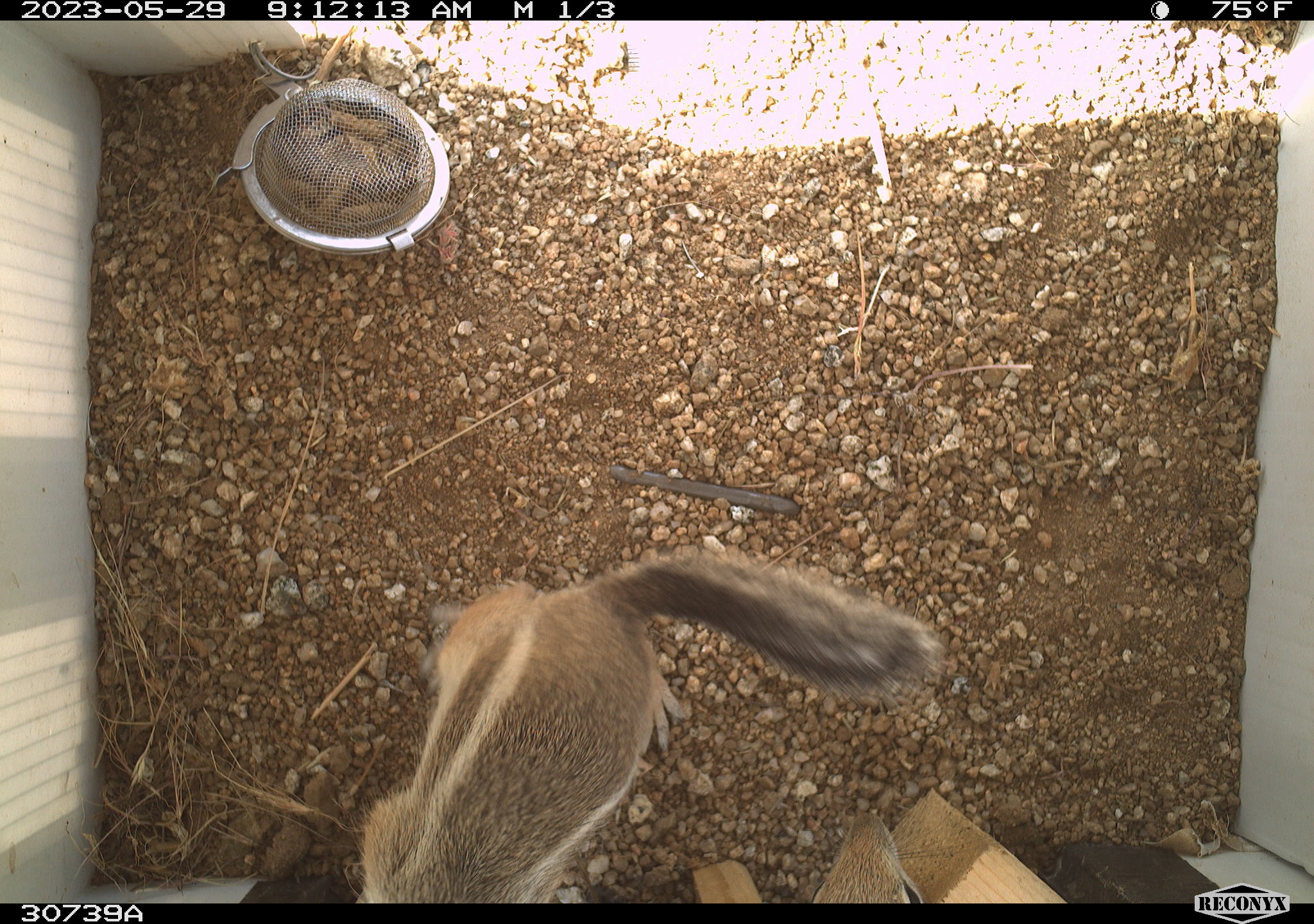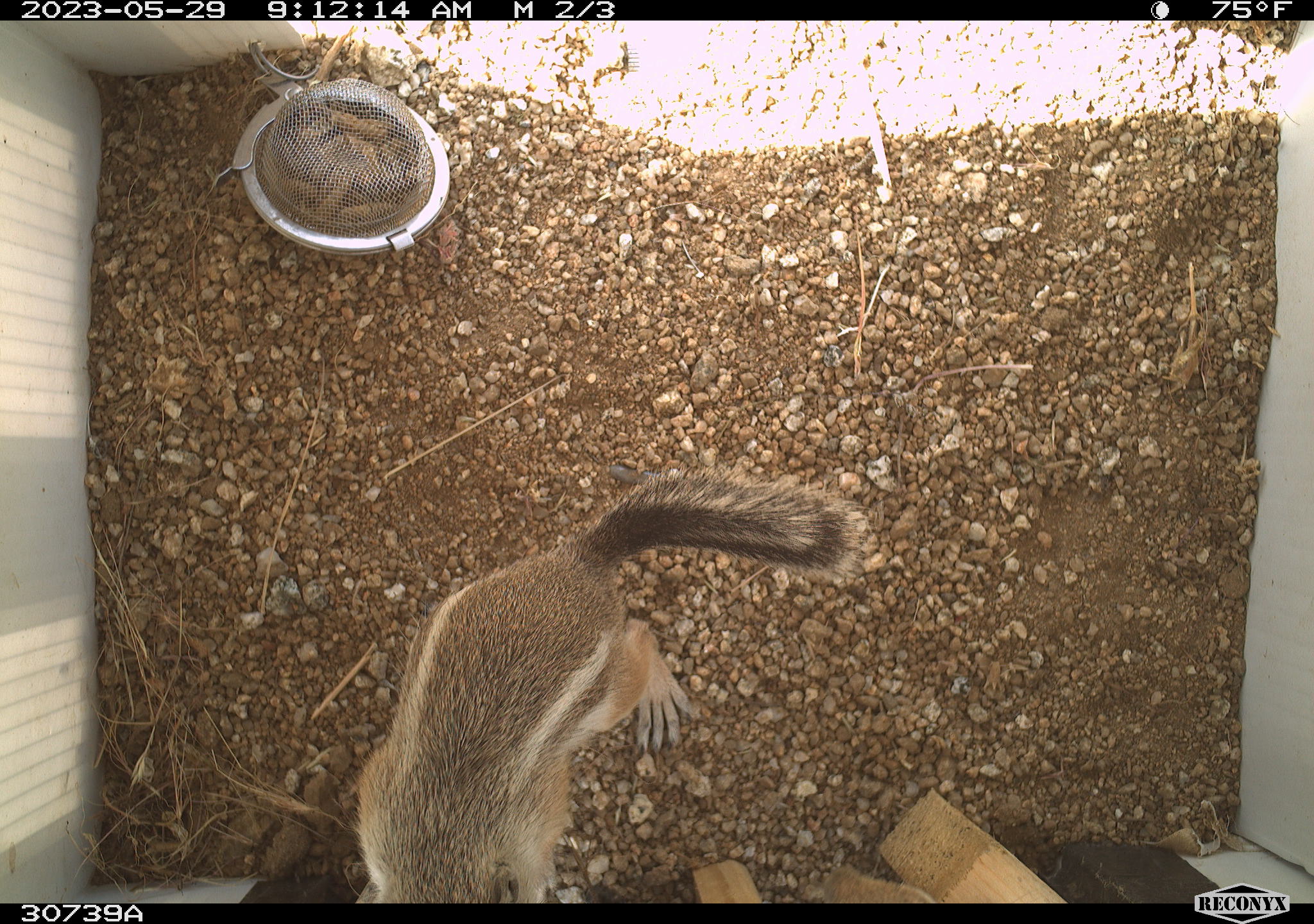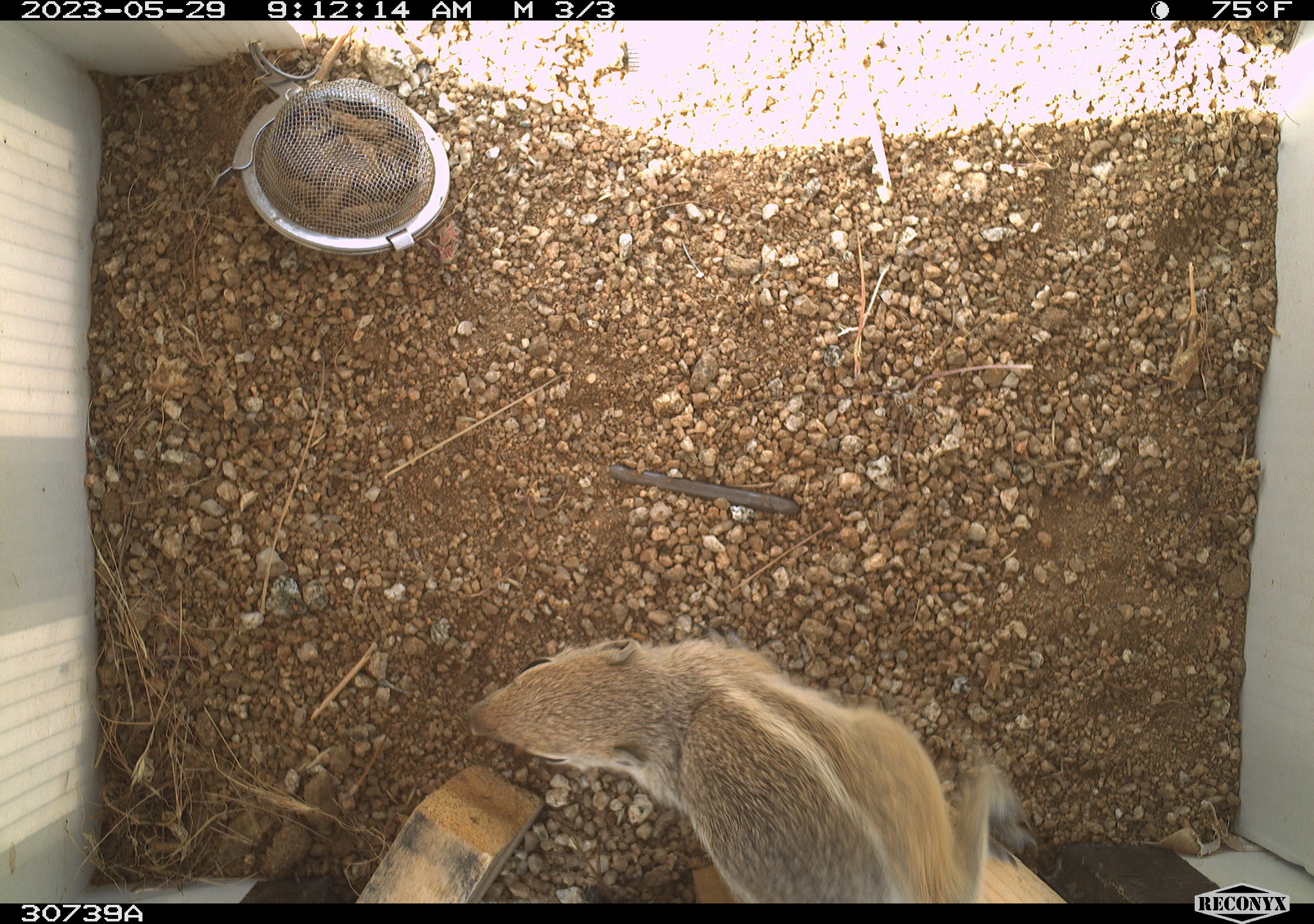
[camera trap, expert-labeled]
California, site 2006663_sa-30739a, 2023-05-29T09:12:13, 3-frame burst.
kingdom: Animalia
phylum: Chordata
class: Mammalia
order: Rodentia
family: Sciuridae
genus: Ammospermophilus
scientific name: Ammospermophilus leucurus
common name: white-tailed antelope squirrel